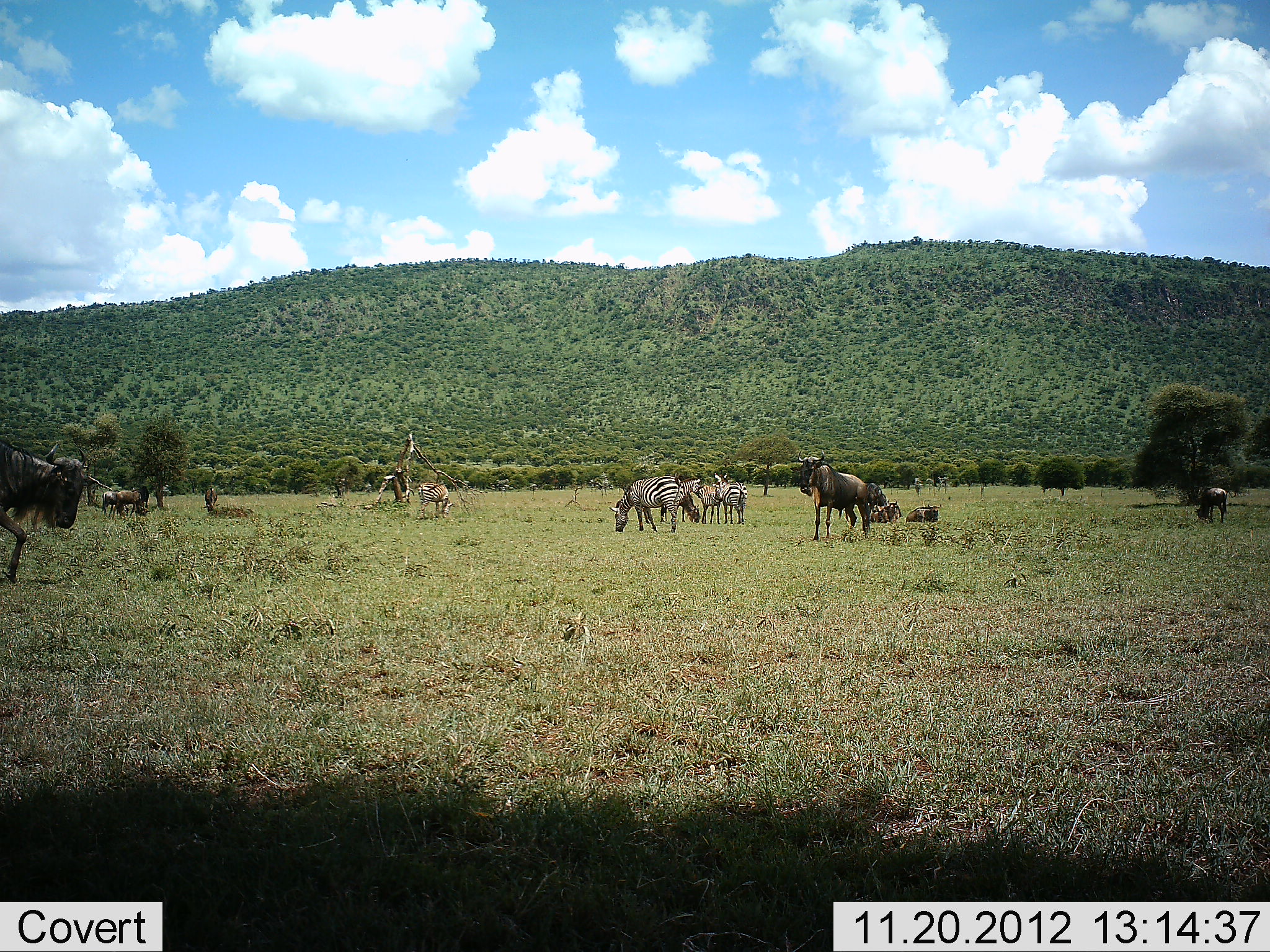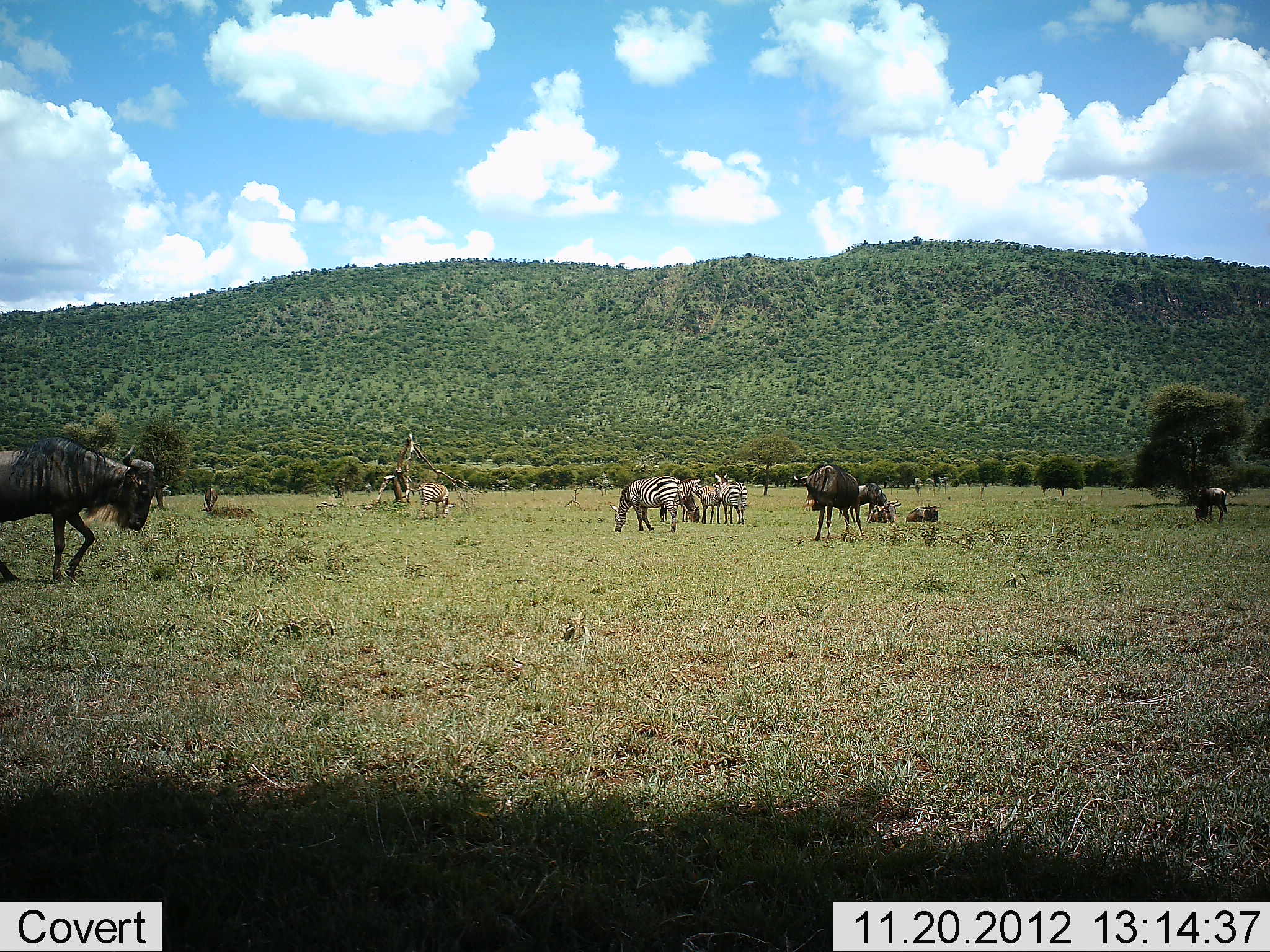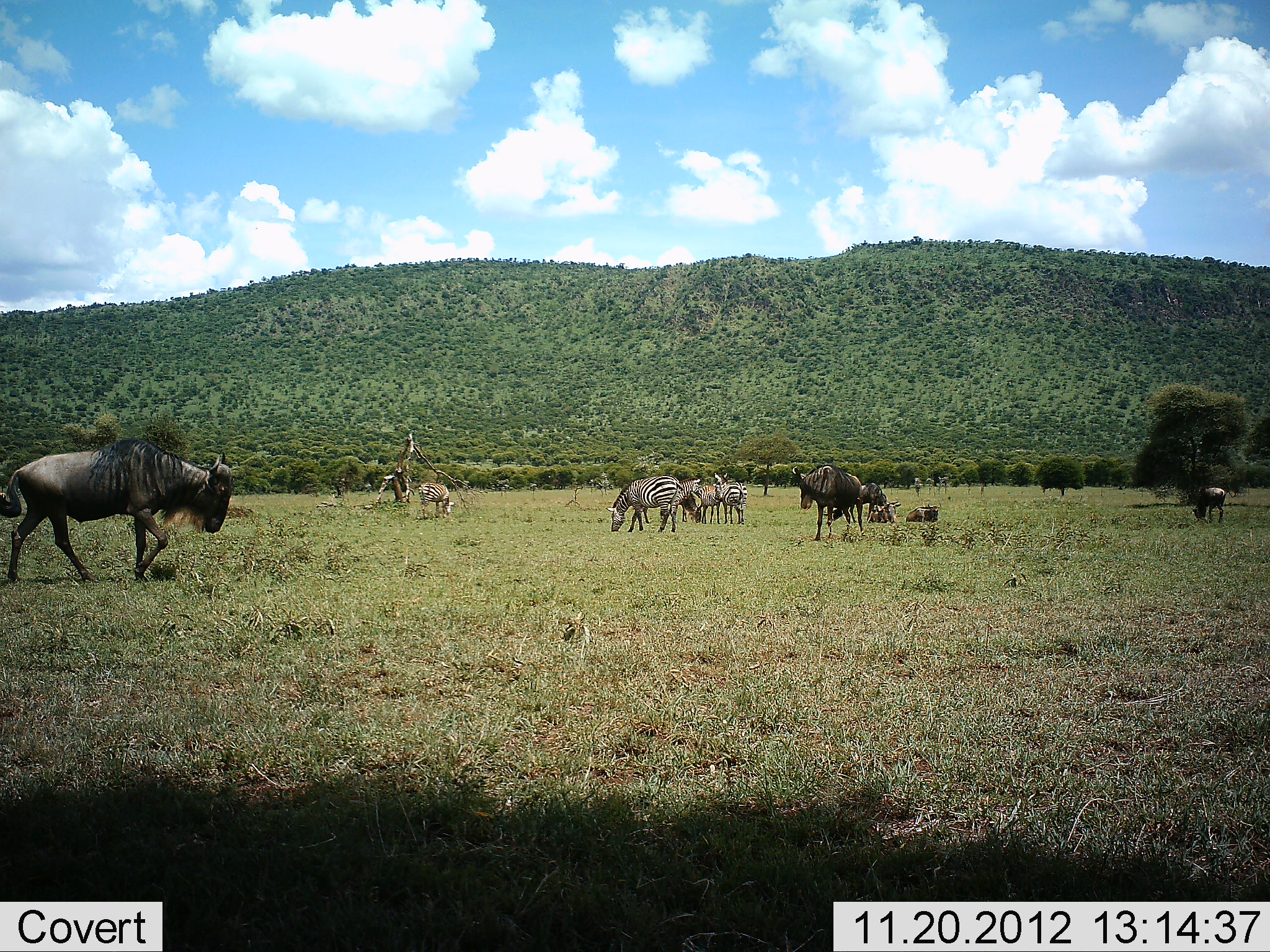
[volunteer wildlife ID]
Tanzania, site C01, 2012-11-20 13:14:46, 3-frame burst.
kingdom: Animalia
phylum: Chordata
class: Mammalia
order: Artiodactyla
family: Bovidae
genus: Connochaetes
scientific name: Connochaetes taurinus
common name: blue wildebeest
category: wildebeest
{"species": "wildebeest (blue wildebeest) (Connochaetes taurinus)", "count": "5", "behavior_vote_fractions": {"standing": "44%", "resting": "33%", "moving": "67%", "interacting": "4%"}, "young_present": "7%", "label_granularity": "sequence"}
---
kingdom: Animalia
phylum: Chordata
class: Mammalia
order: Perissodactyla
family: Equidae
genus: Equus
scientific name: Equus quagga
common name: plains zebra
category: zebra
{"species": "zebra (plains zebra) (Equus quagga)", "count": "4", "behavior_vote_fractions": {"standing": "48%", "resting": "4%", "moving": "7%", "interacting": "0%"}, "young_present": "0%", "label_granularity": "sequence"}